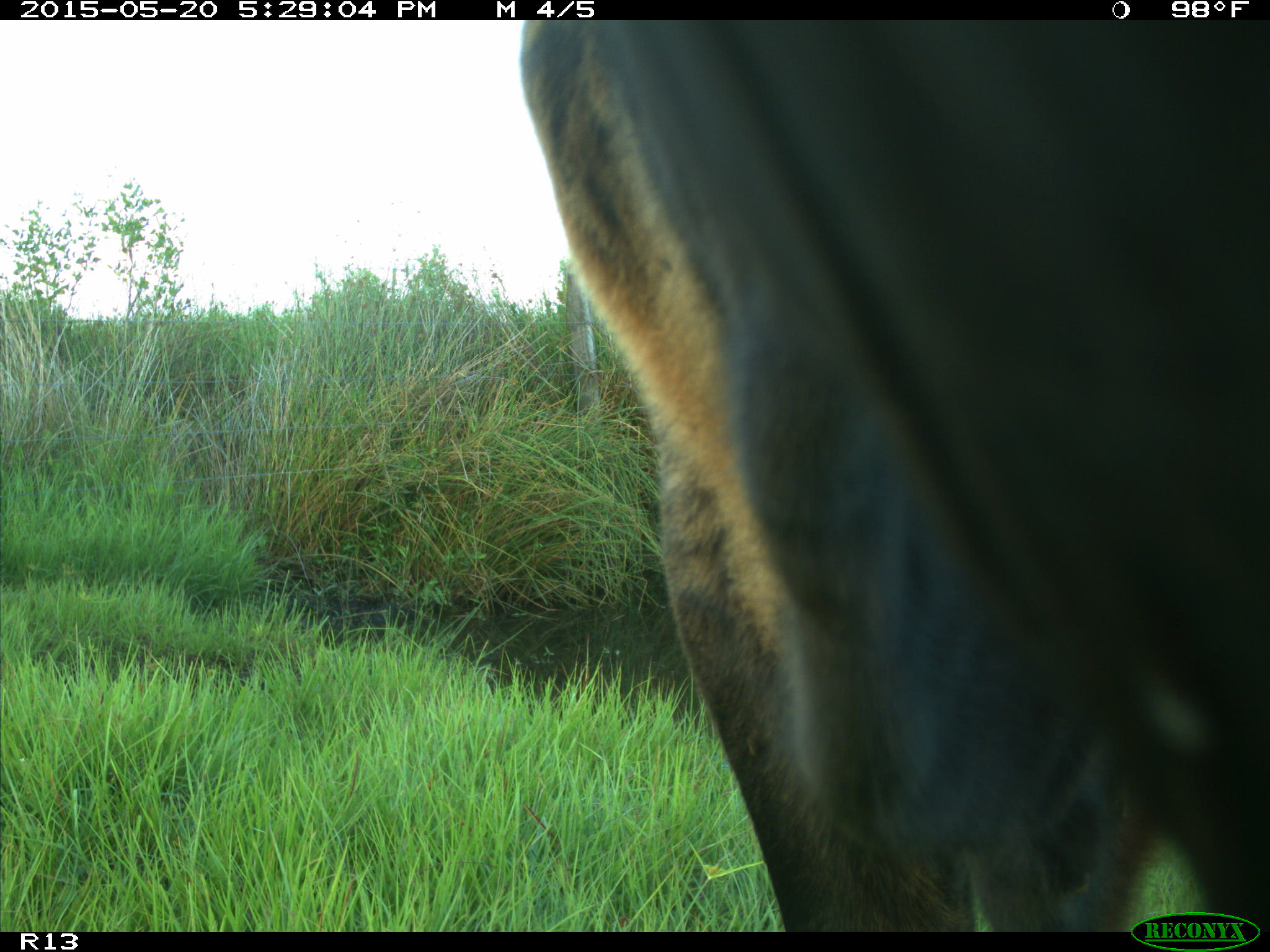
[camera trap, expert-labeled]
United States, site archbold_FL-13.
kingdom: Animalia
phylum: Chordata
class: Mammalia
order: Artiodactyla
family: Bovidae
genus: Bos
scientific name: Bos taurus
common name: domestic cow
Bos taurus (domestic cow).